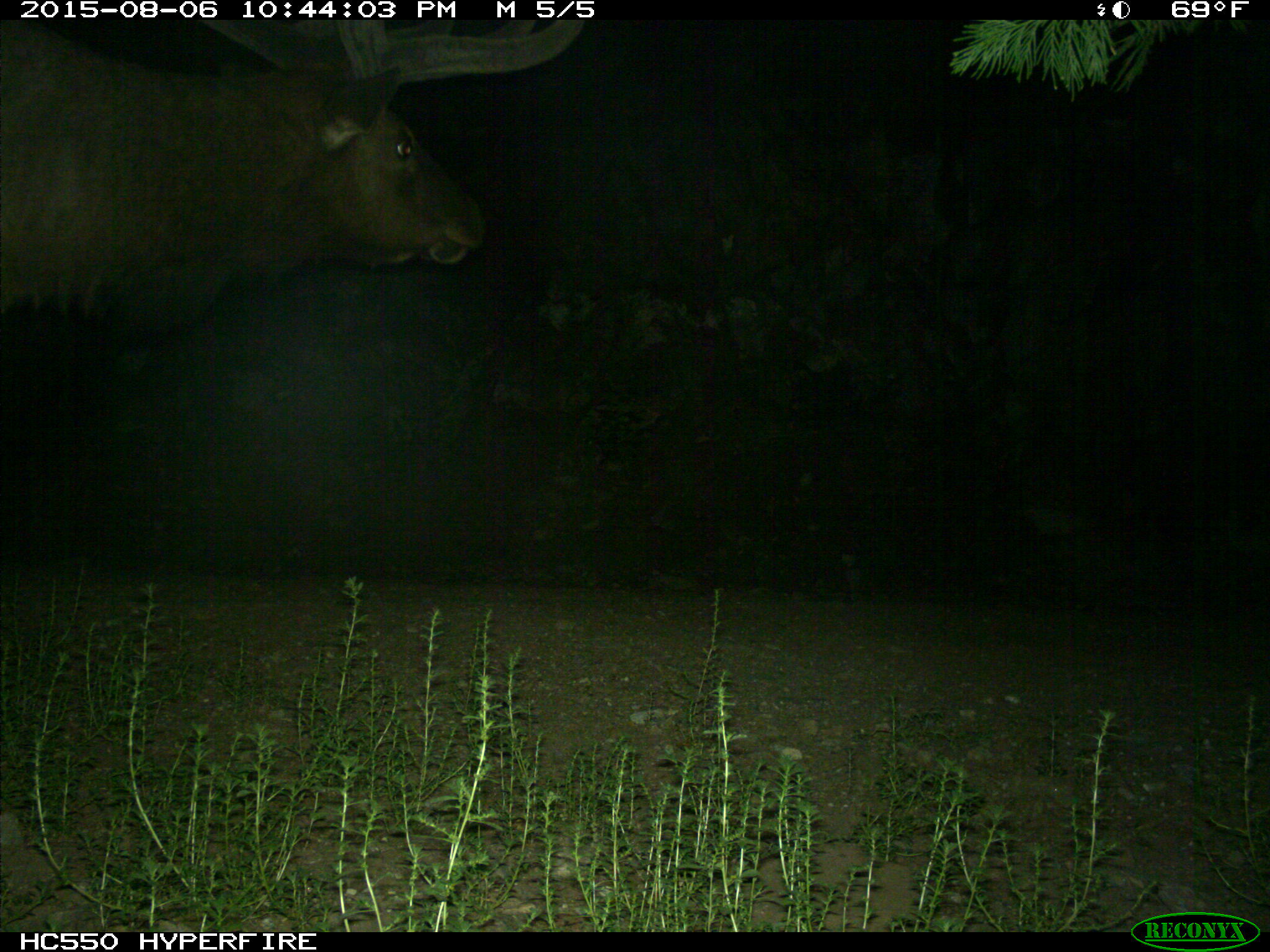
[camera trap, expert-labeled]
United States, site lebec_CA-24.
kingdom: Animalia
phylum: Chordata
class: Mammalia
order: Artiodactyla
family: Cervidae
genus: Cervus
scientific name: Cervus canadensis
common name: elk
Cervus canadensis (elk).